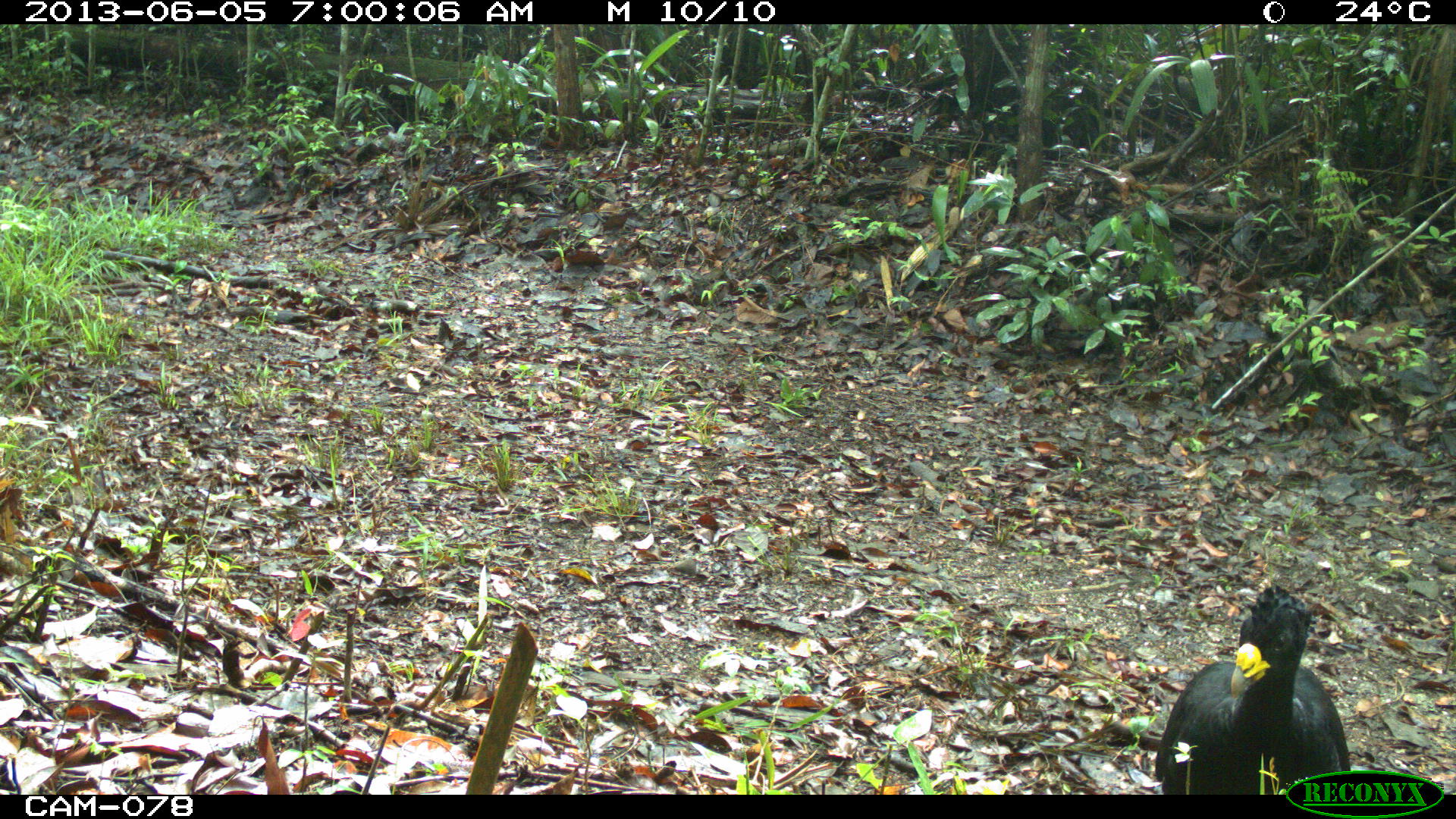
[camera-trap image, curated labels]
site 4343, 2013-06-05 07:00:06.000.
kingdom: Animalia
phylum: Chordata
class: Aves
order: Galliformes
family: Cracidae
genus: Crax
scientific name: Crax rubra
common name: great curassow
Crax rubra (great curassow), count 2, sex male.